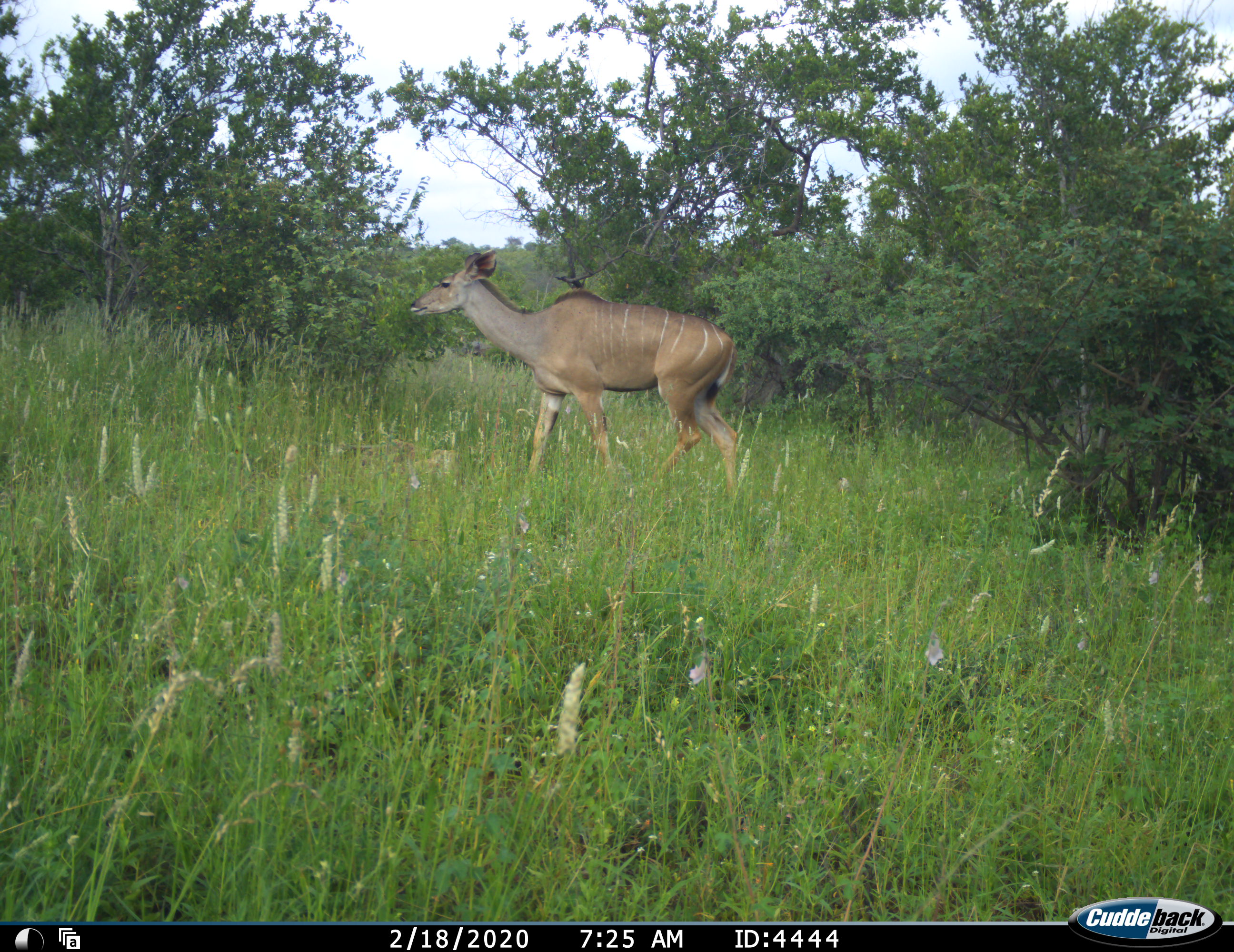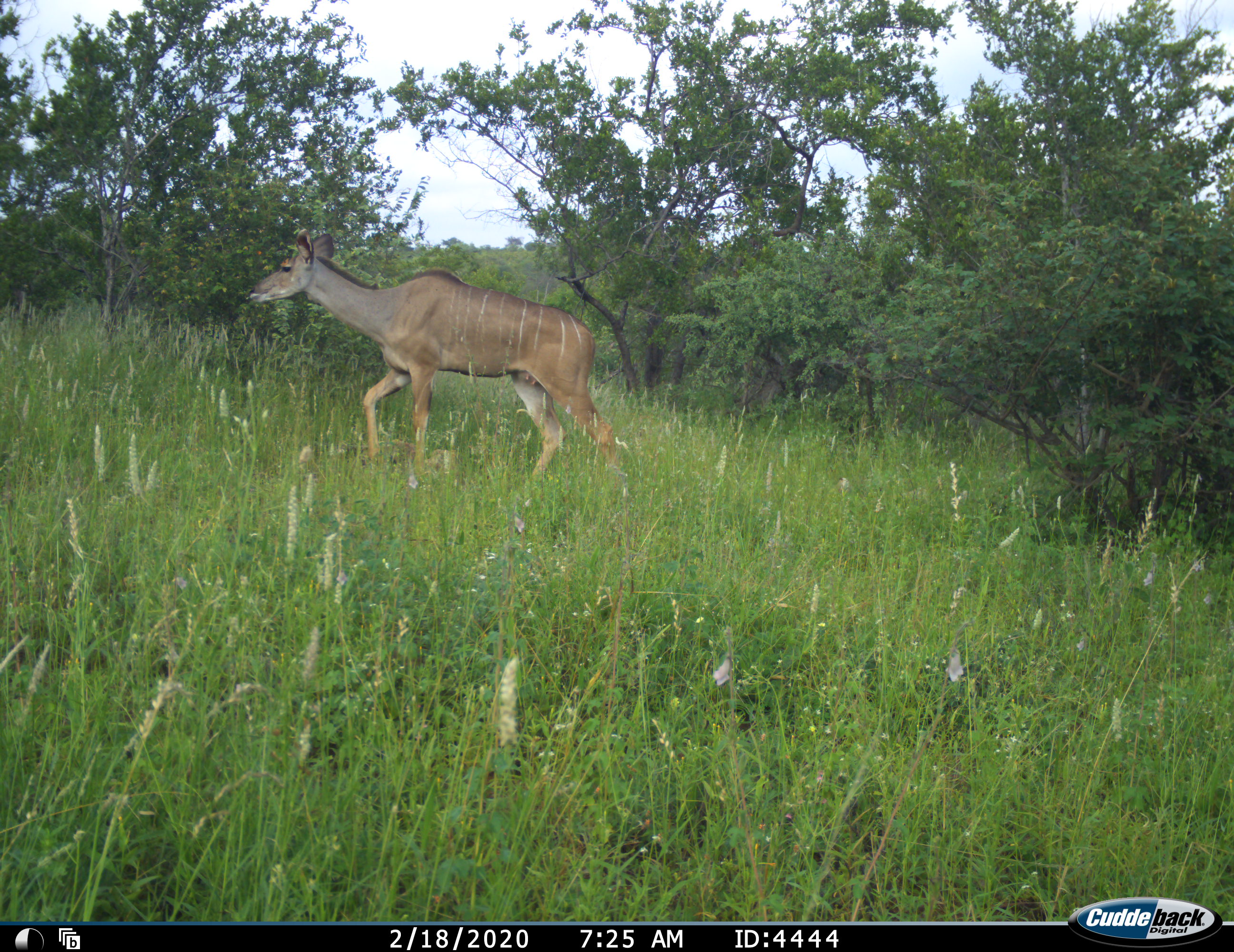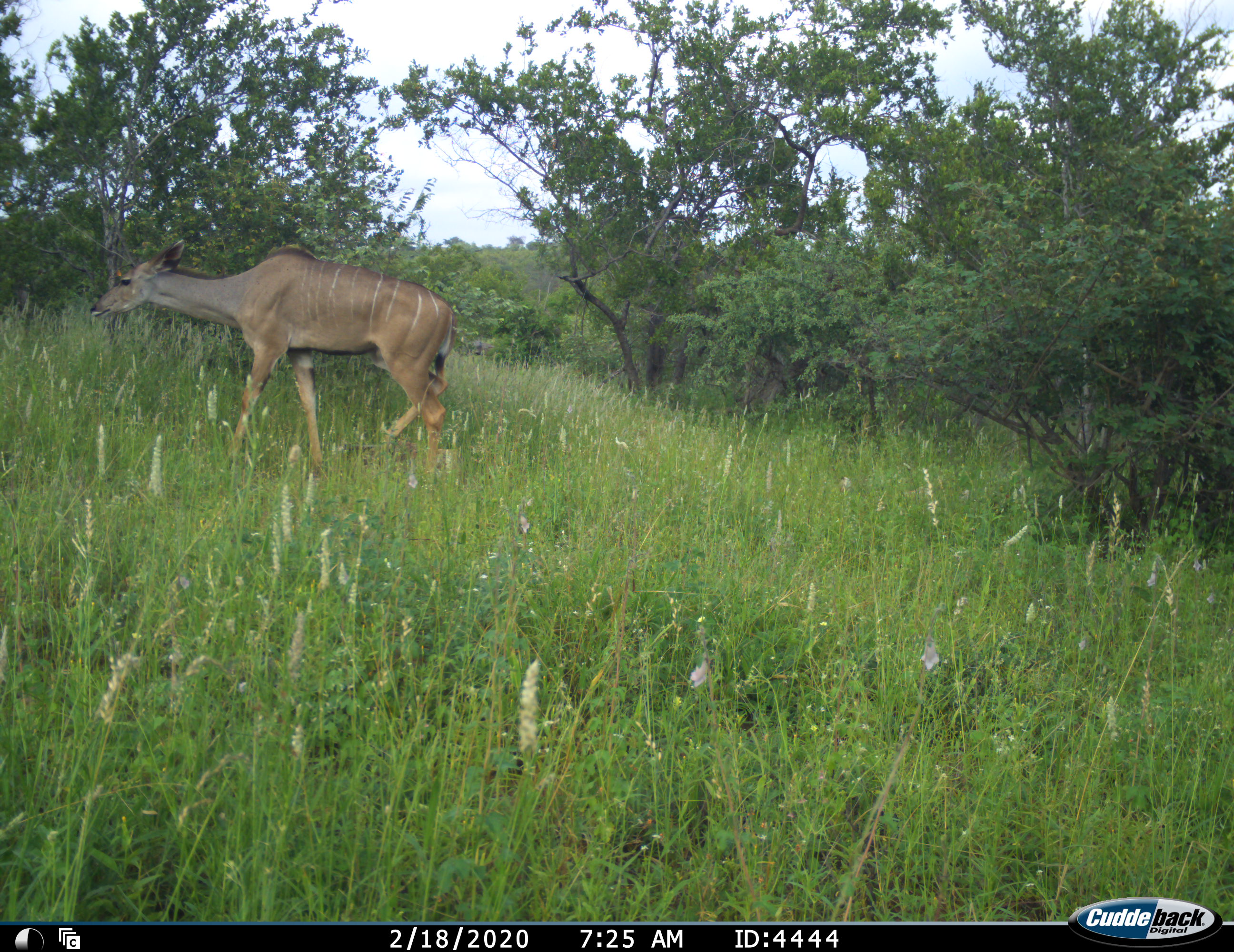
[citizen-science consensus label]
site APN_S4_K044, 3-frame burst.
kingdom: Animalia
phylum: Chordata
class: Mammalia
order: Artiodactyla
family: Bovidae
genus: Tragelaphus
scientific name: Tragelaphus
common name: kudu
Kudu (Tragelaphus), count 1. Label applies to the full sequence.